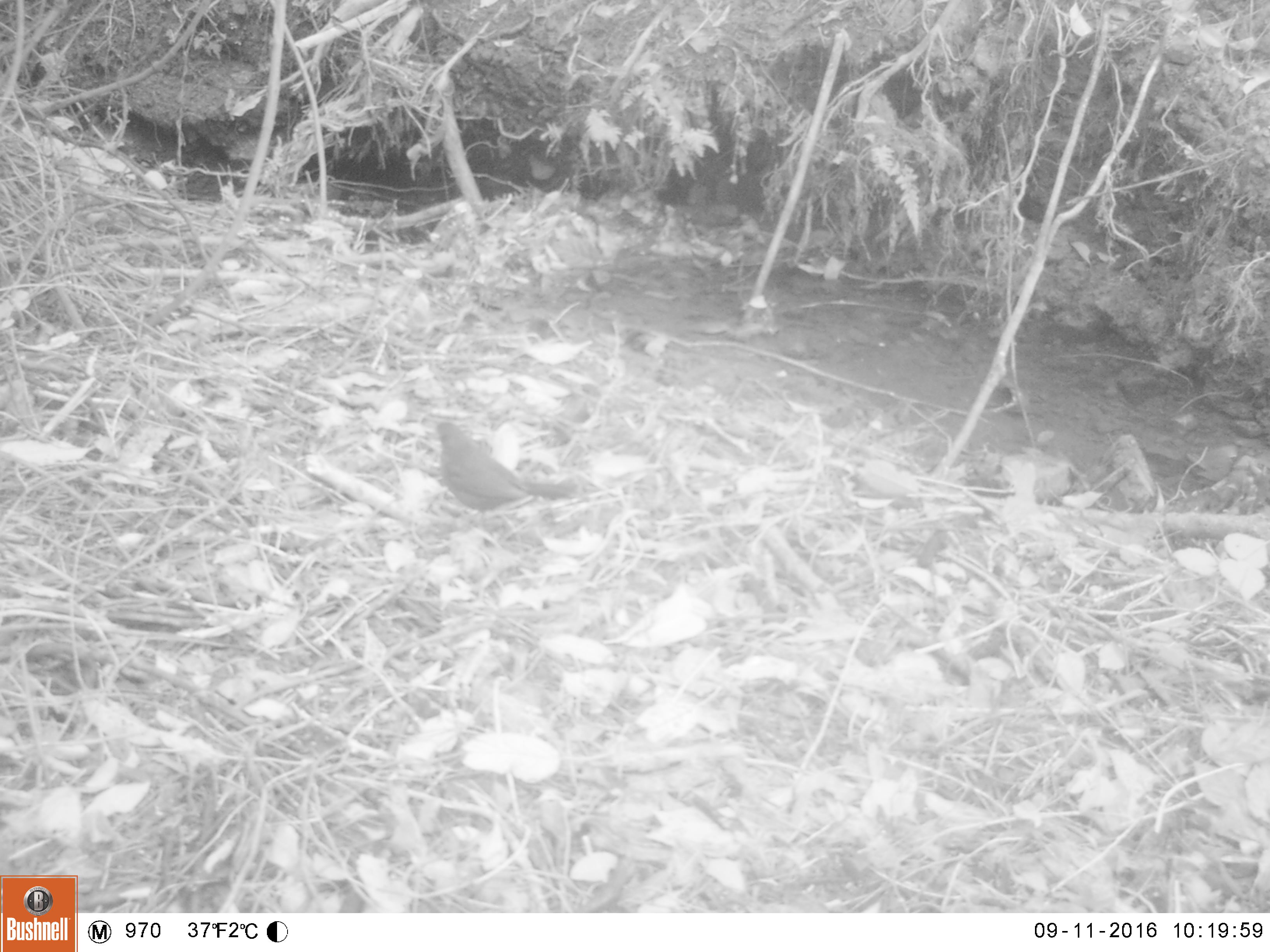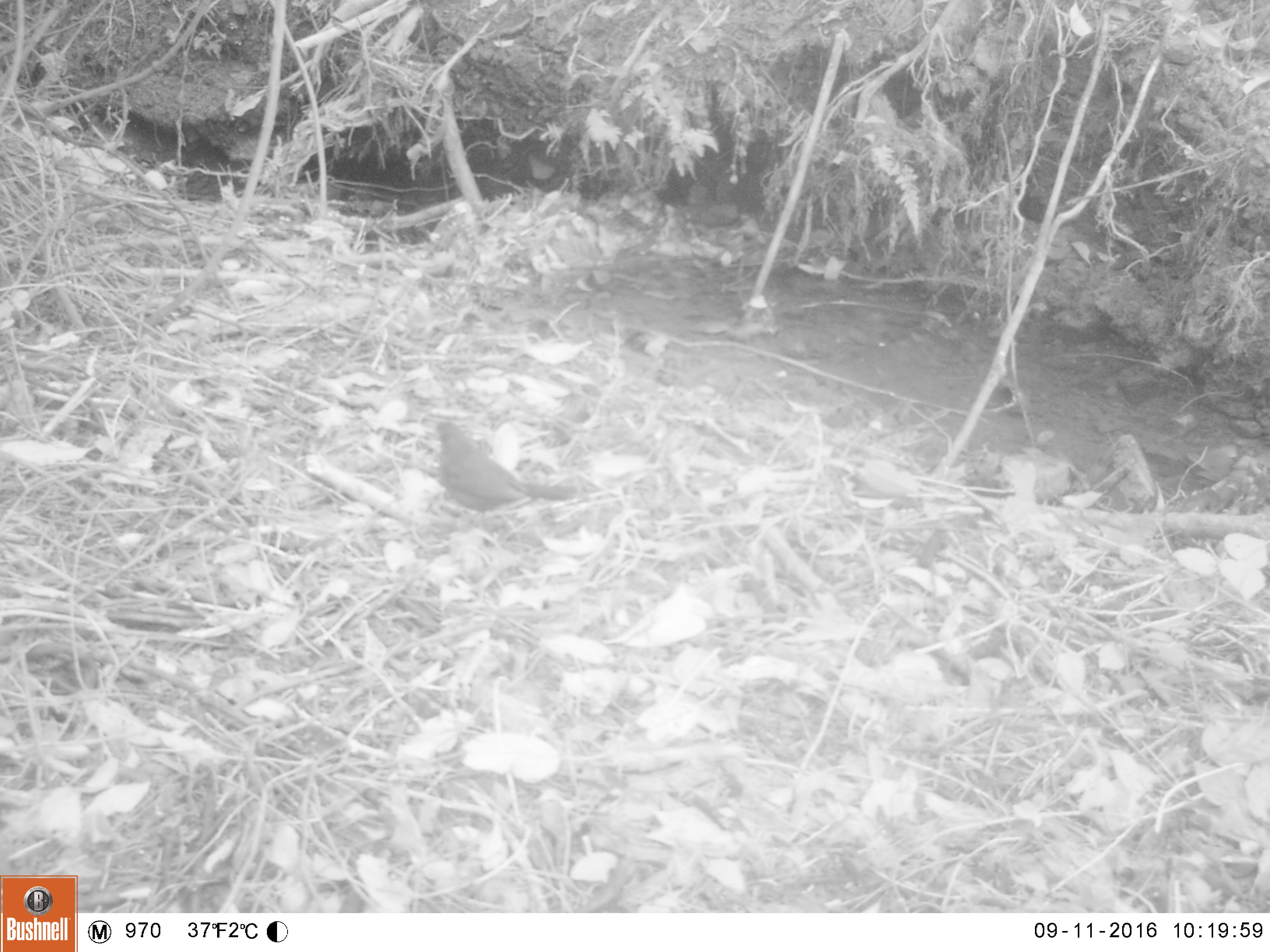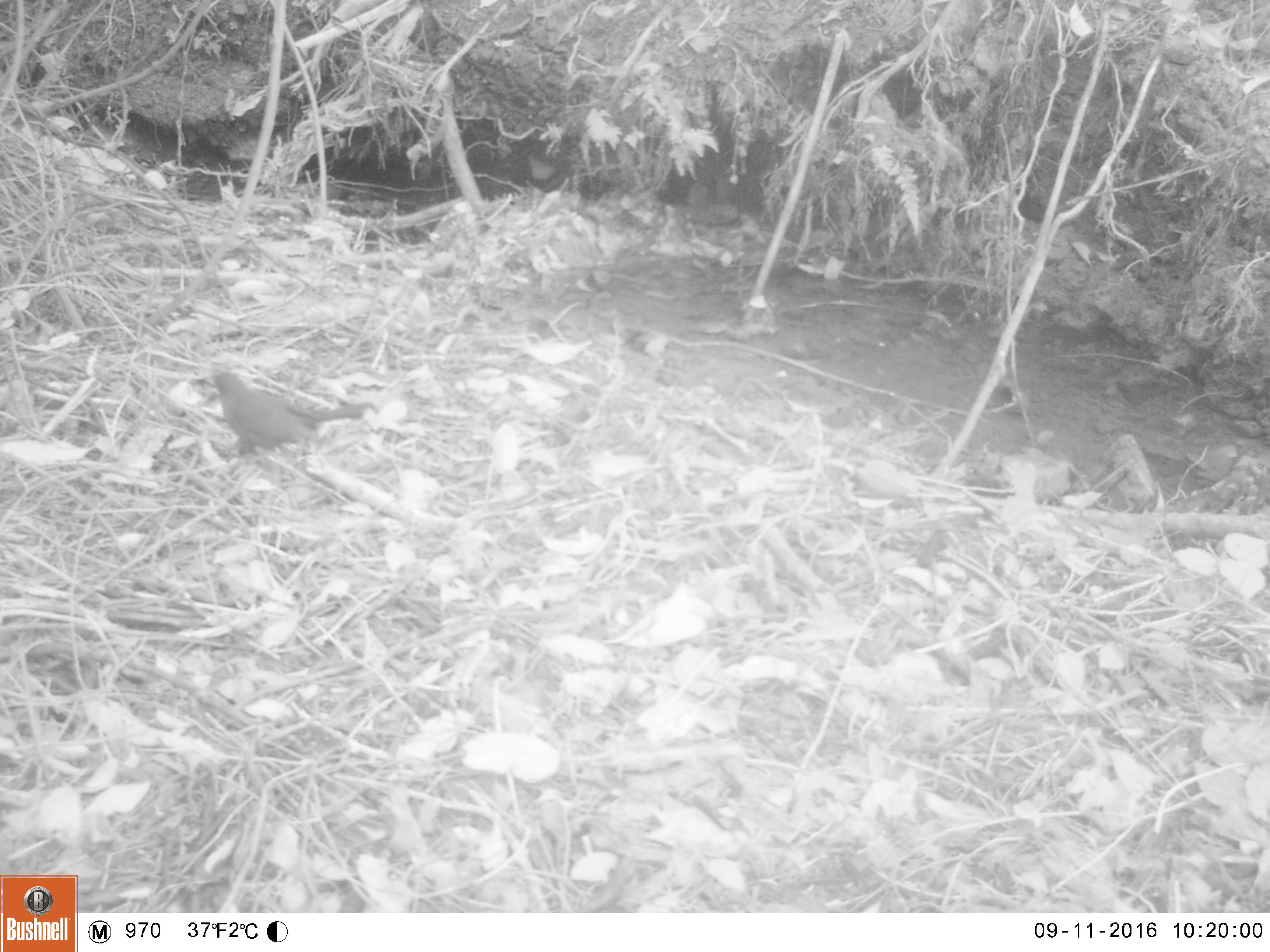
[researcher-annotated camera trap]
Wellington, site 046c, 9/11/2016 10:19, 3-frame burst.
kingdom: Animalia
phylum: Chordata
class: Aves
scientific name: Aves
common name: bird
Bird (Aves).